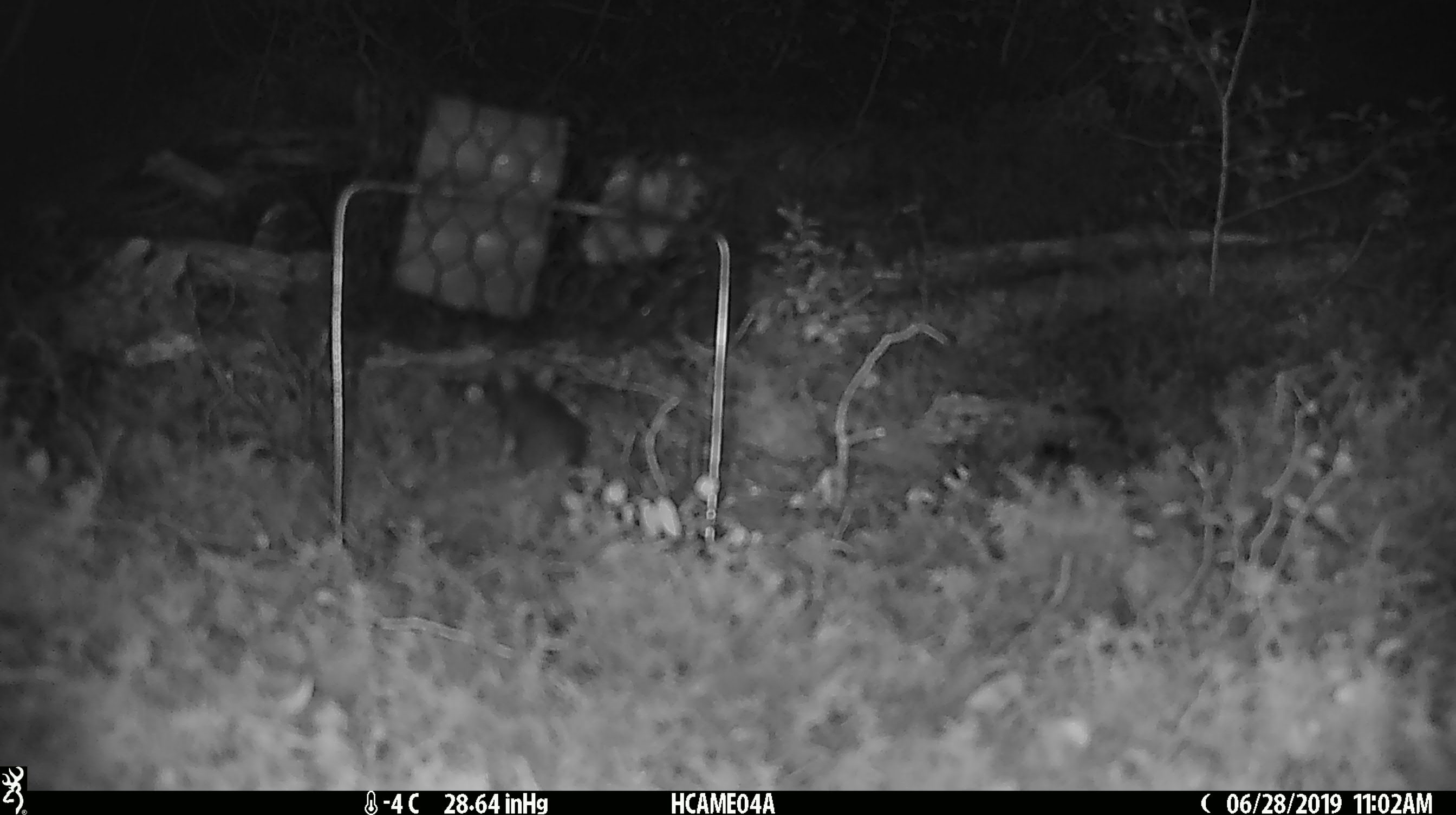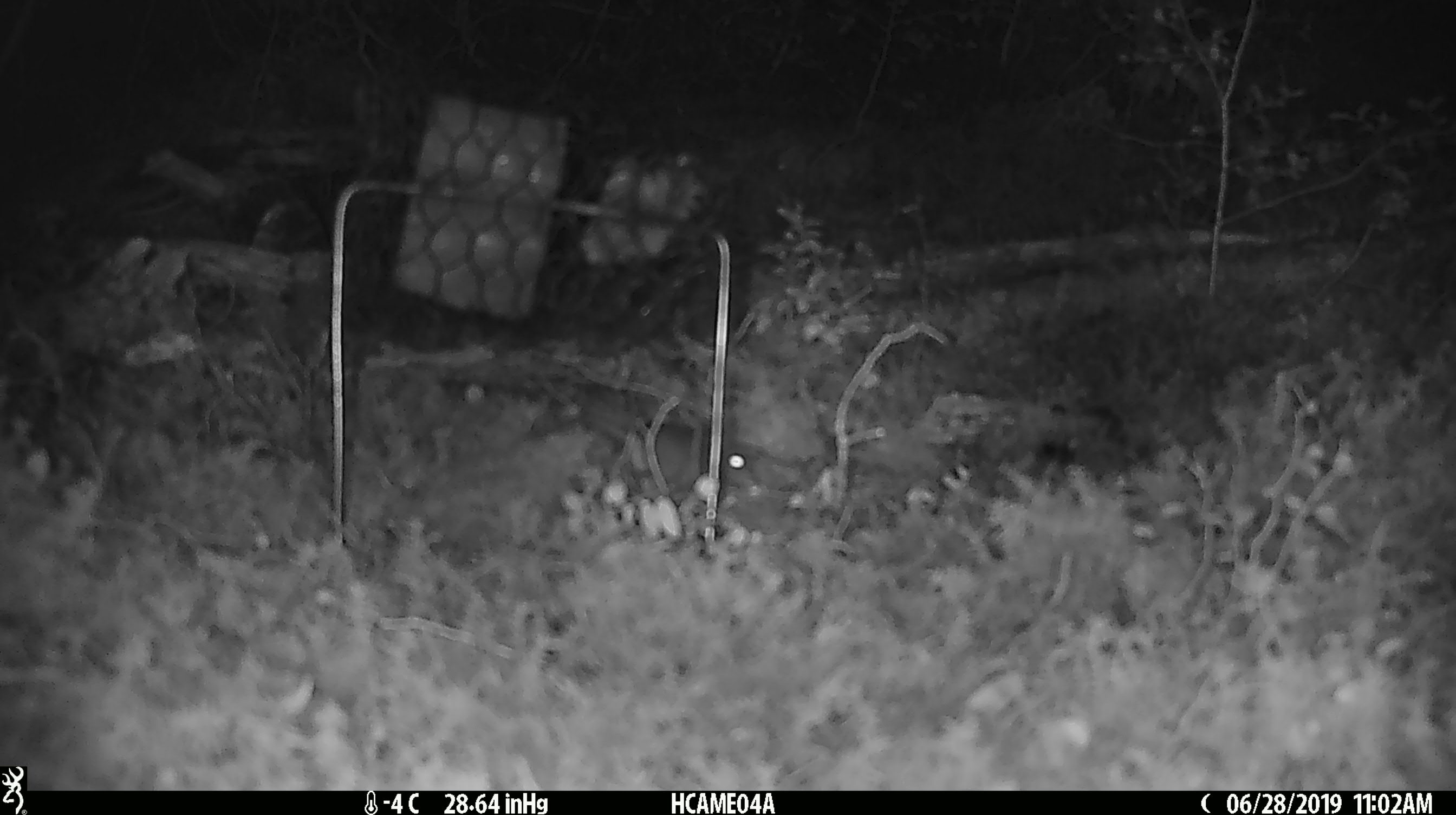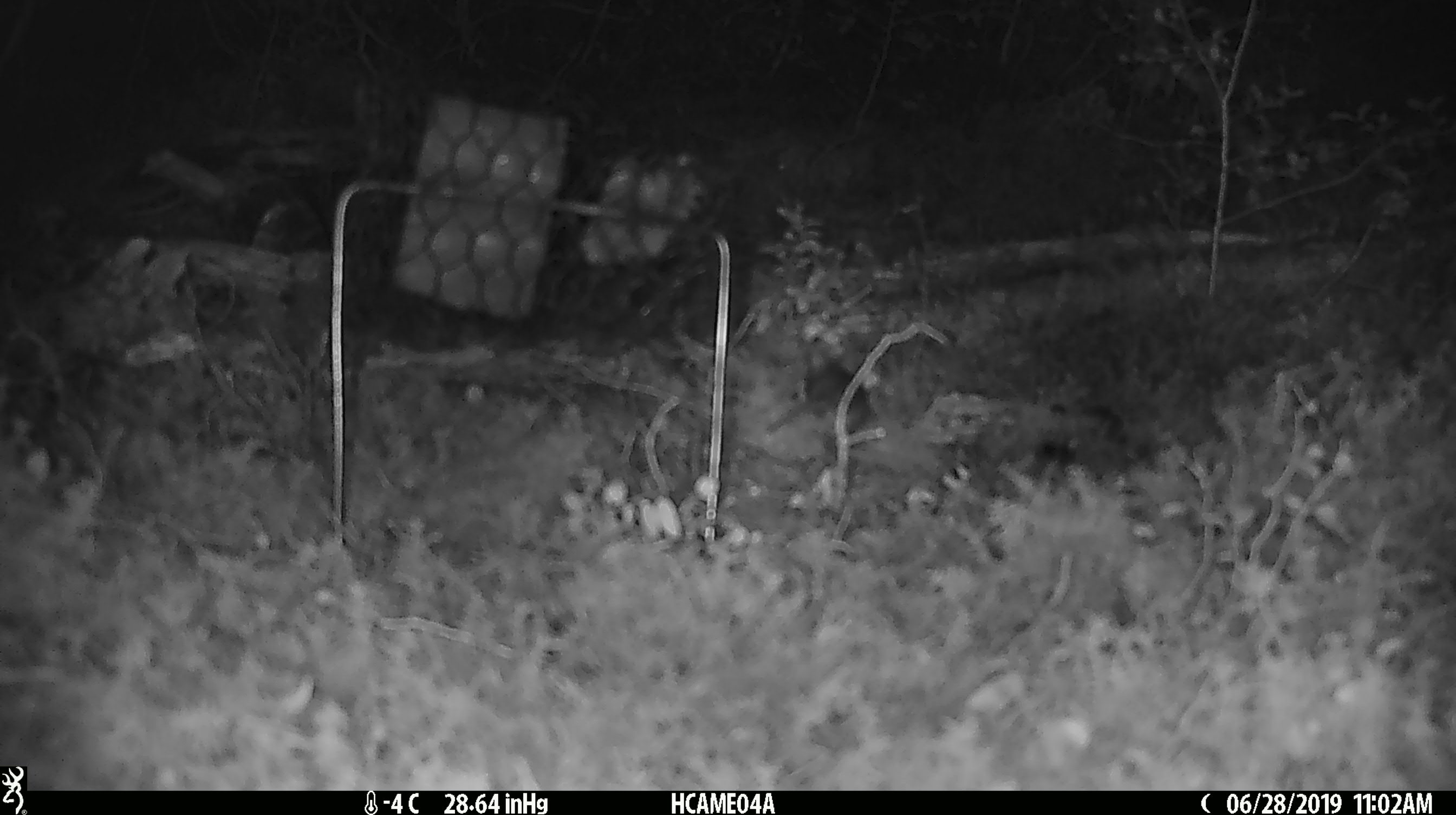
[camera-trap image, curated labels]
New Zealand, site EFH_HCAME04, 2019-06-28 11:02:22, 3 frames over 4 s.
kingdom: Animalia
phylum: Chordata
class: Mammalia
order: Rodentia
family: Muridae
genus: Mus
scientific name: Mus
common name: mouse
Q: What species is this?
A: Mouse (Mus).